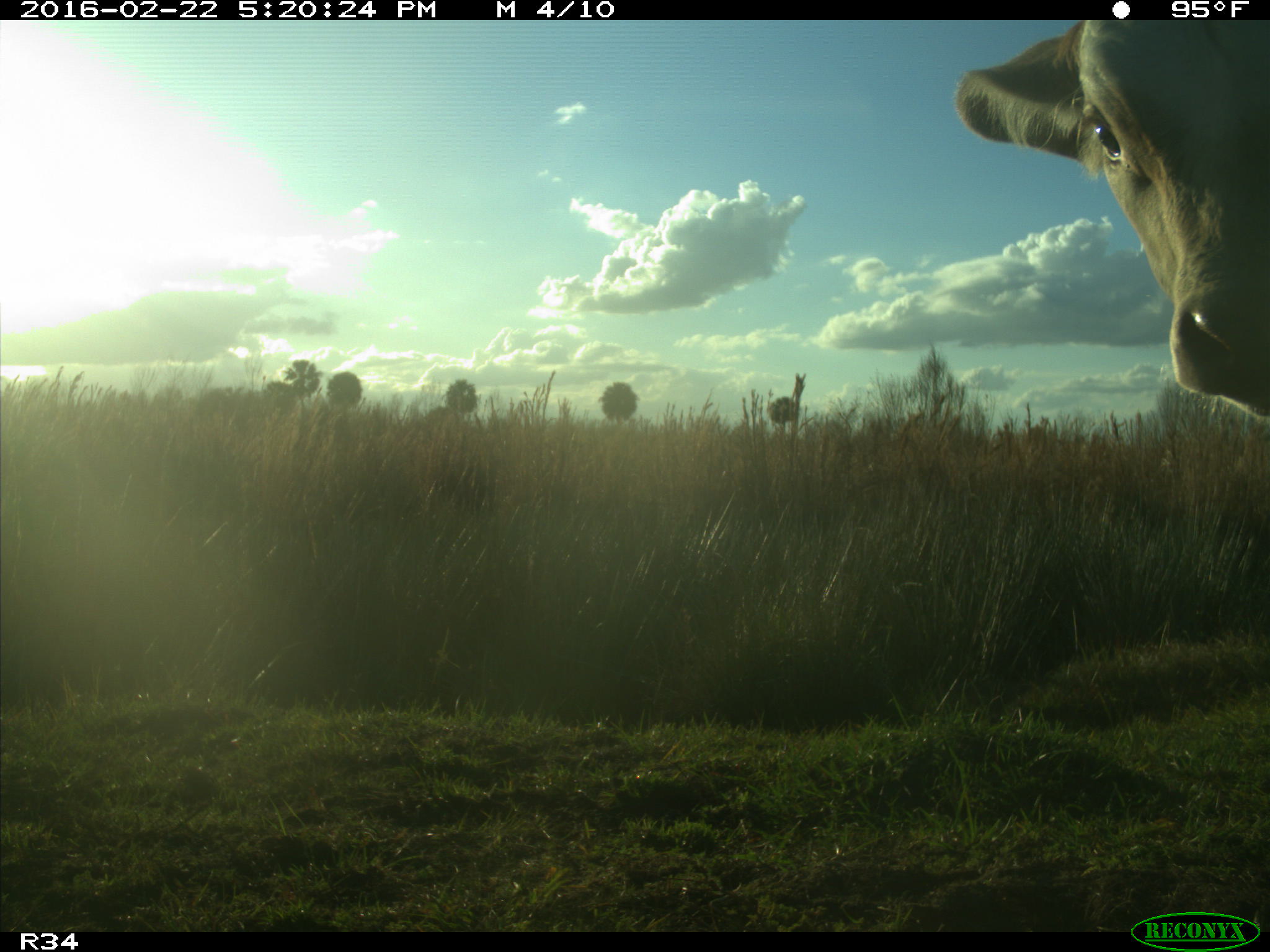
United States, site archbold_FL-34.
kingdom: Animalia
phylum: Chordata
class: Mammalia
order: Artiodactyla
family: Bovidae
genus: Bos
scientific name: Bos taurus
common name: domestic cow